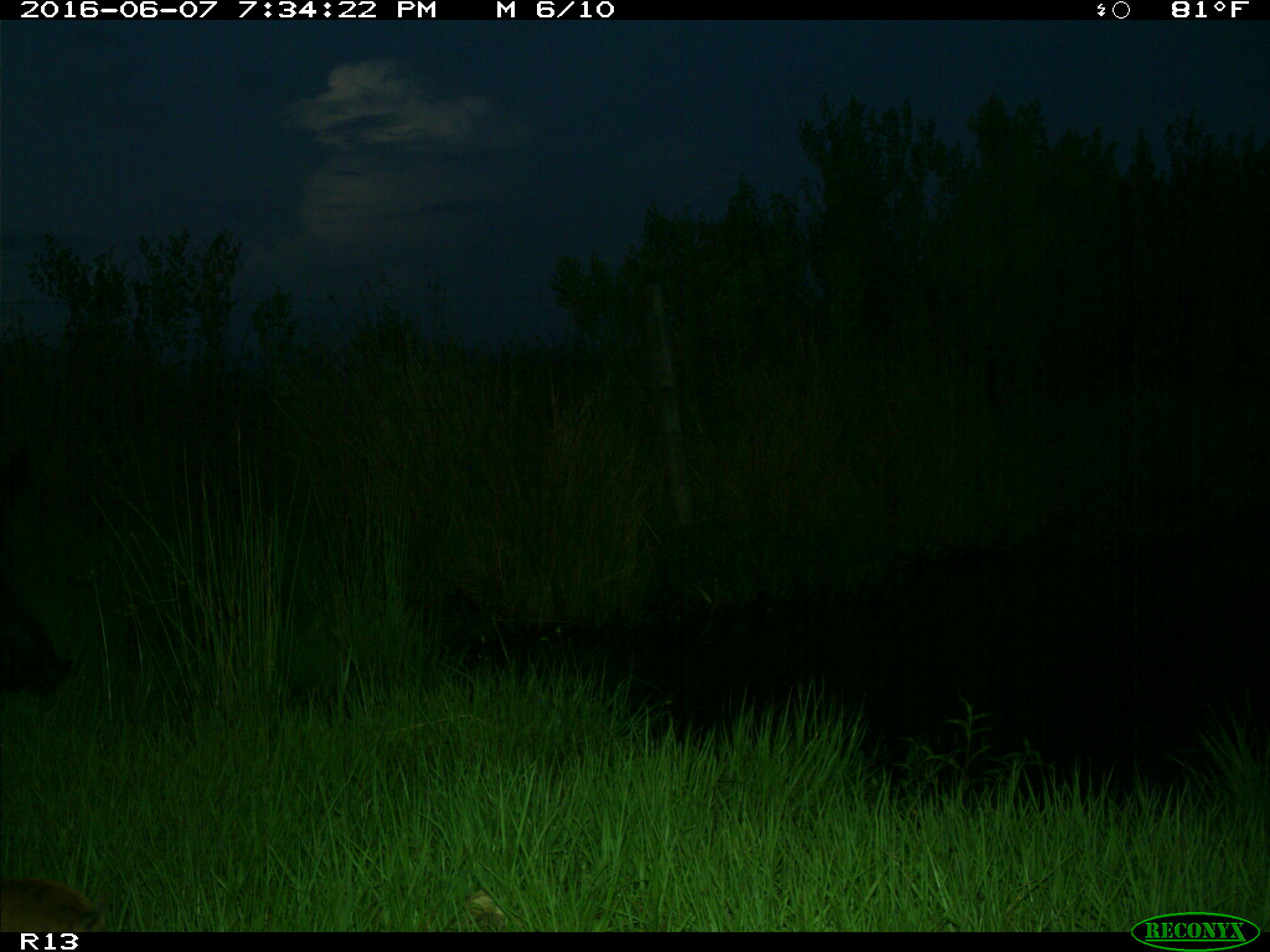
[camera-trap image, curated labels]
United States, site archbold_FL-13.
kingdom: Animalia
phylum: Chordata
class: Mammalia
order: Artiodactyla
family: Suidae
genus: Sus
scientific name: Sus scrofa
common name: wild boar